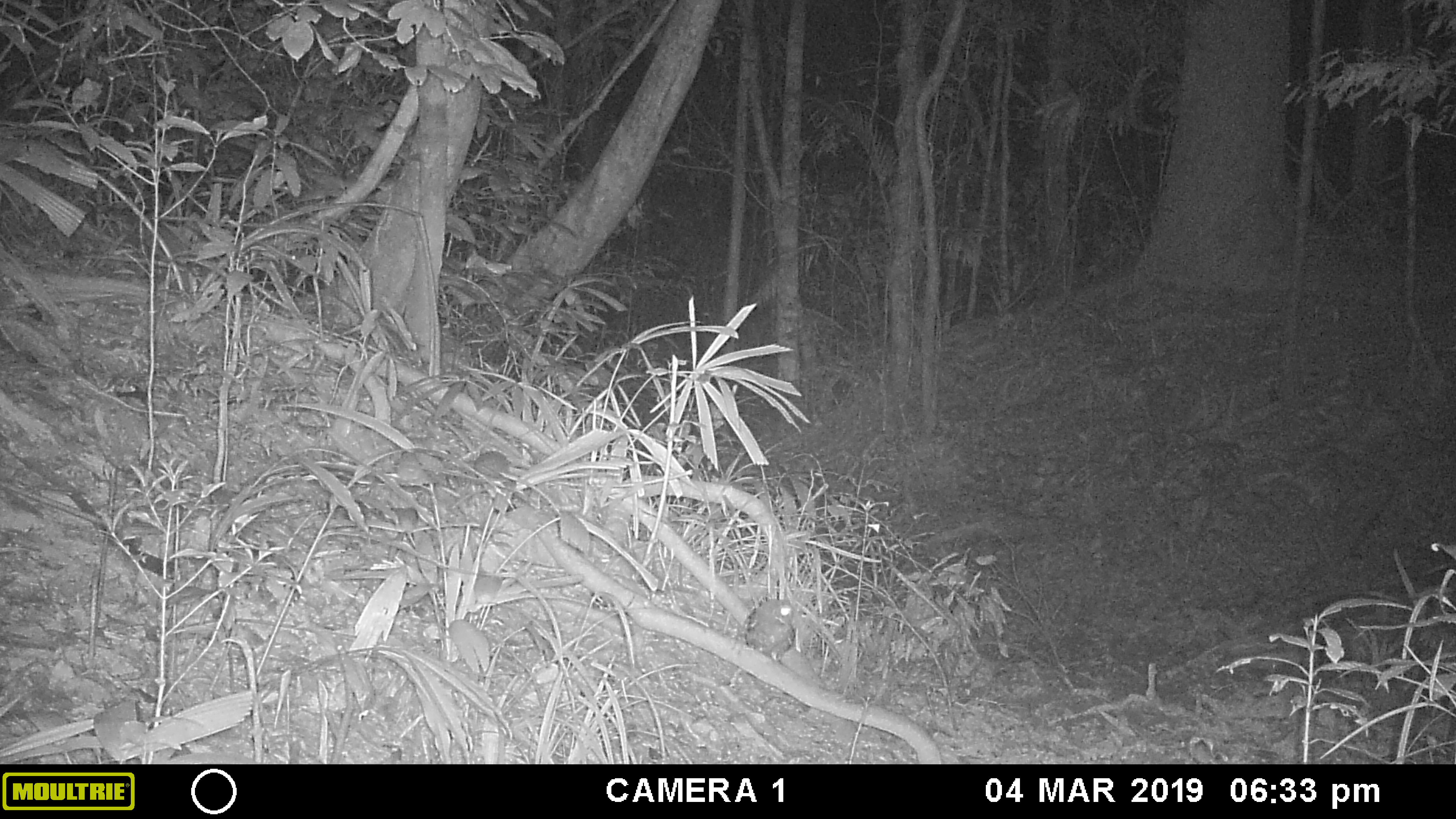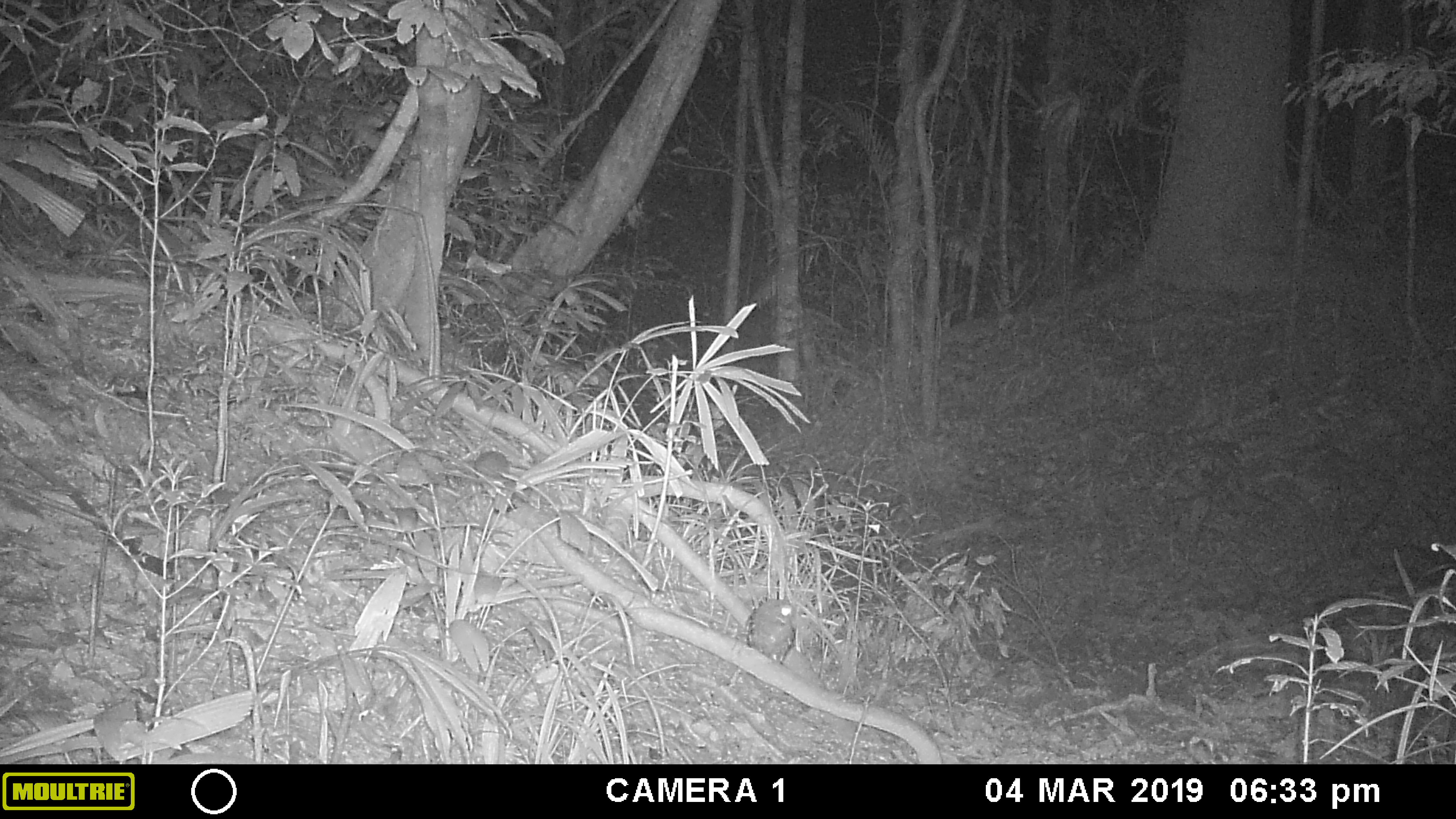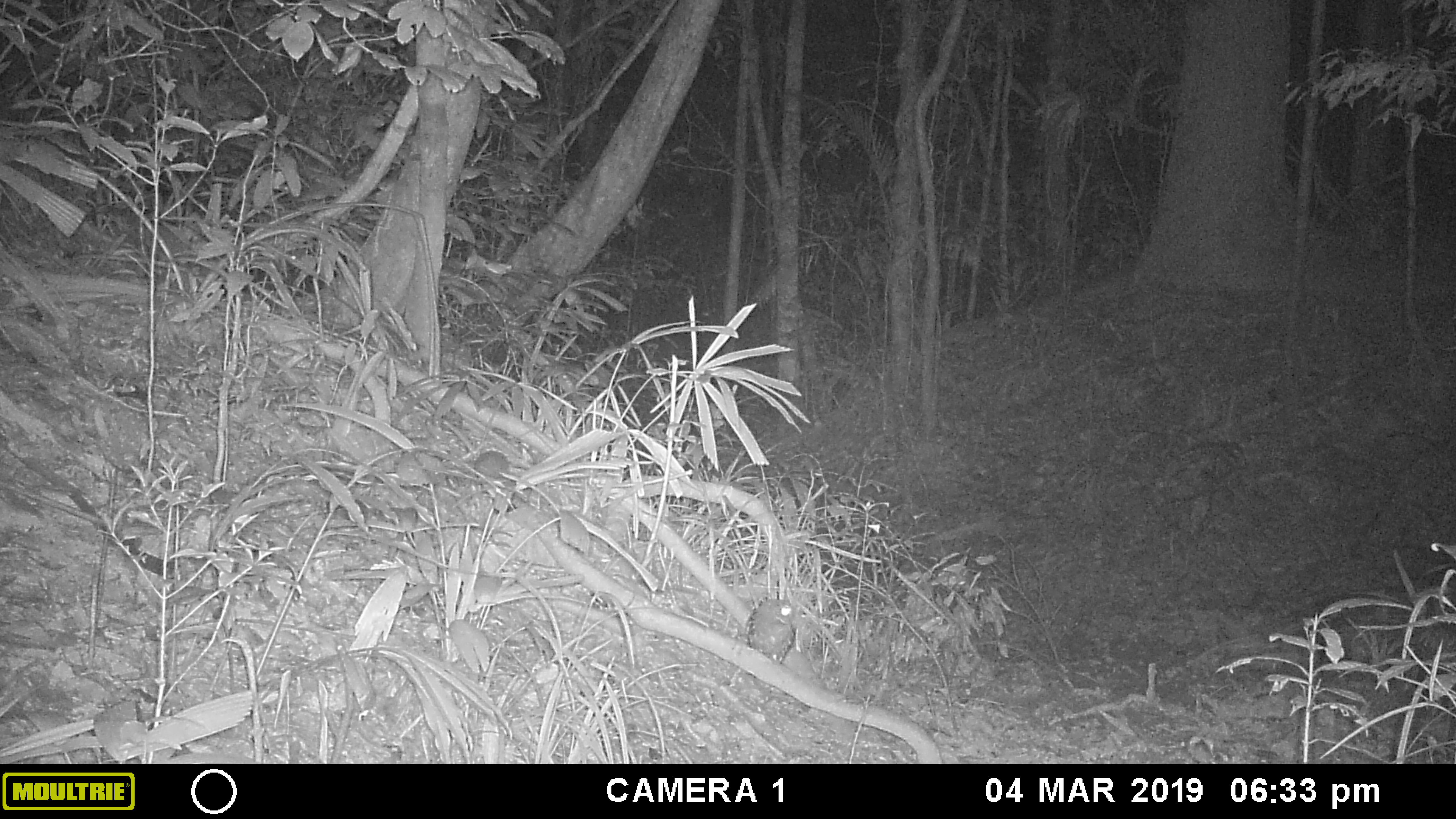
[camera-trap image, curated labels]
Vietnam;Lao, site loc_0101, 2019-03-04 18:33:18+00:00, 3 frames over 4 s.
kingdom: Animalia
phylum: Chordata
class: Aves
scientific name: Aves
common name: bird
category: unidentified bird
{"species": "unidentified bird (bird) (Aves)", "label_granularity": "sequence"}